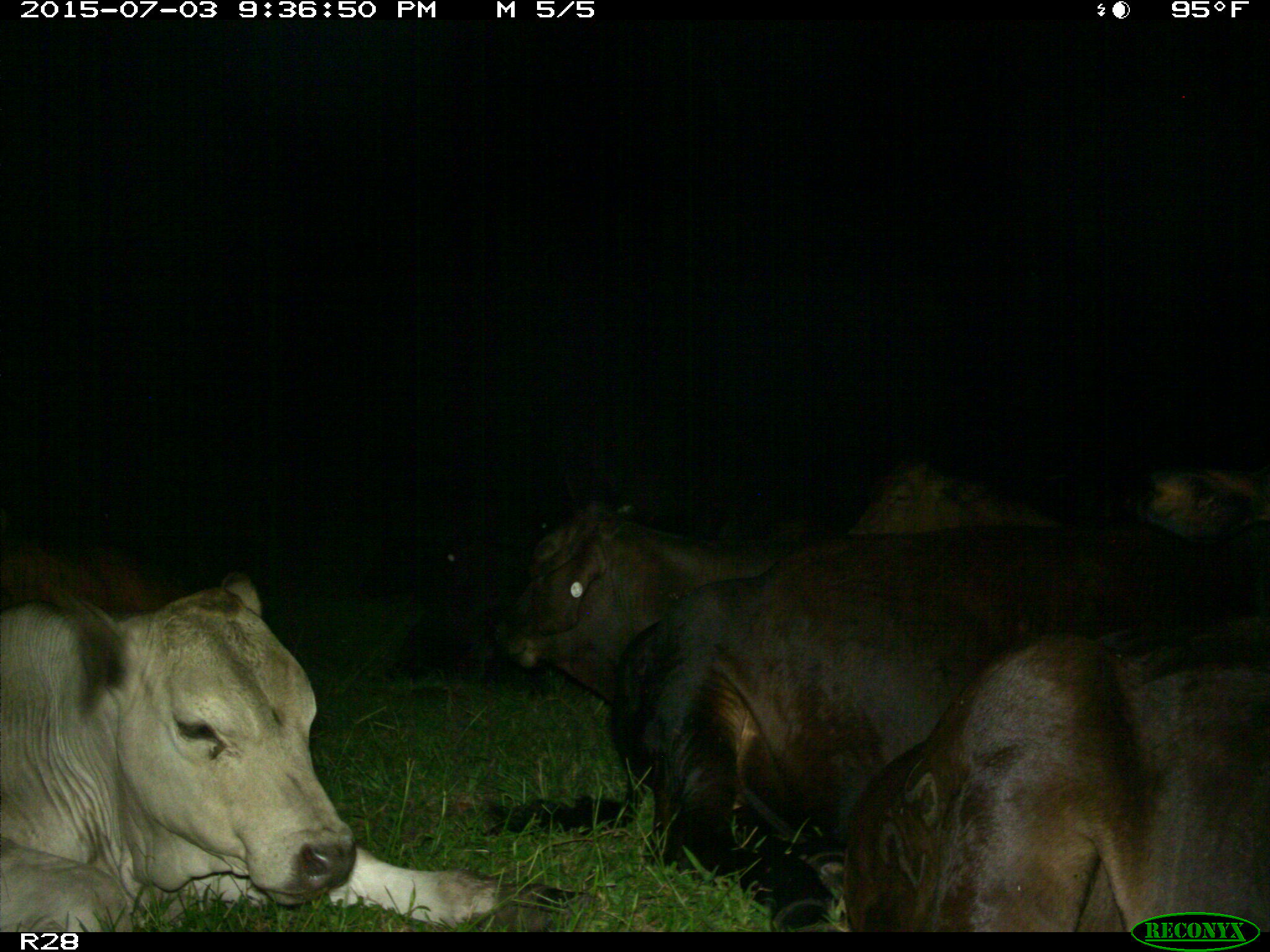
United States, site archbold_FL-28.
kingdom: Animalia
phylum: Chordata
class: Mammalia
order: Artiodactyla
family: Bovidae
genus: Bos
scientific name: Bos taurus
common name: domestic cow